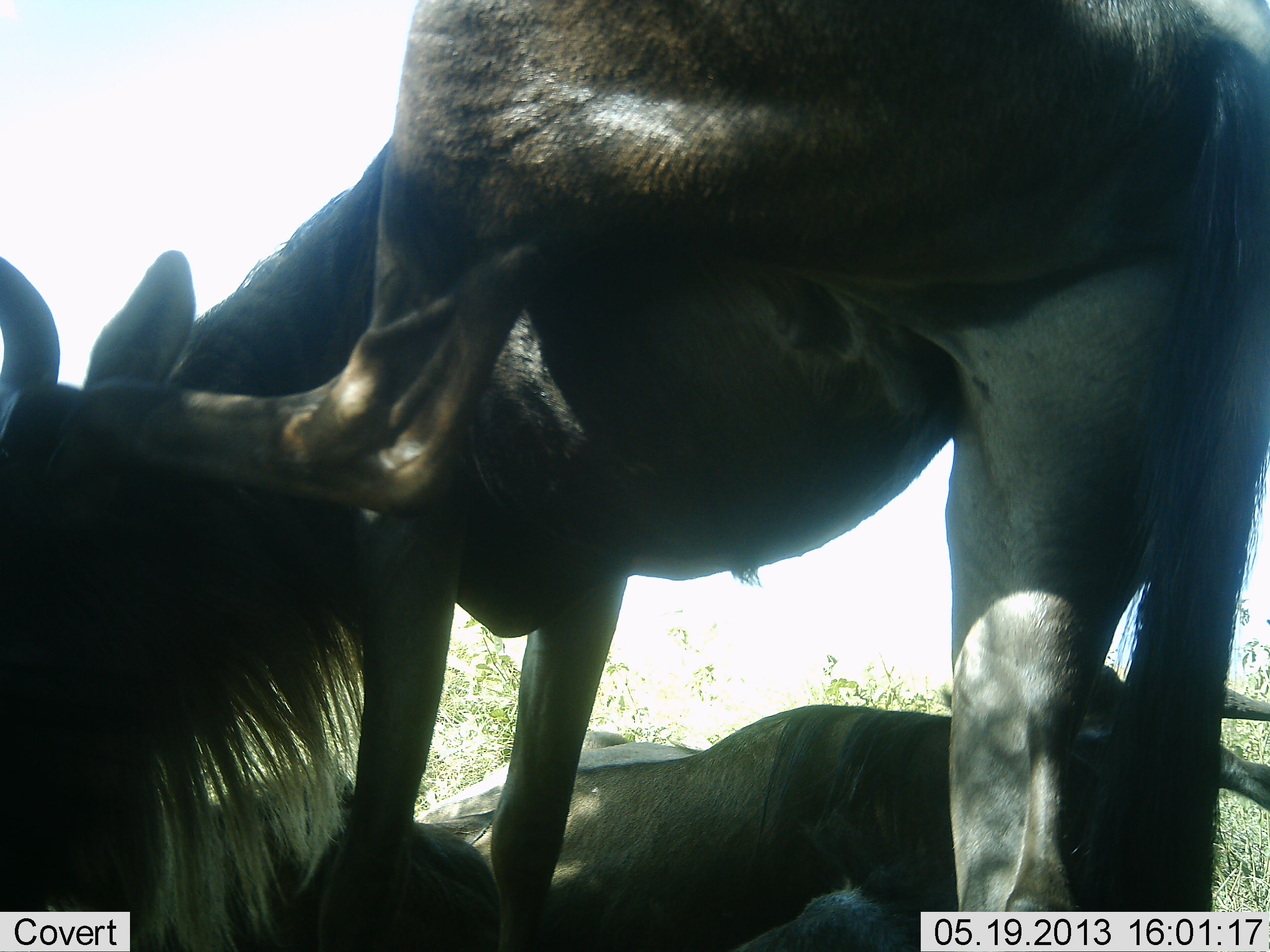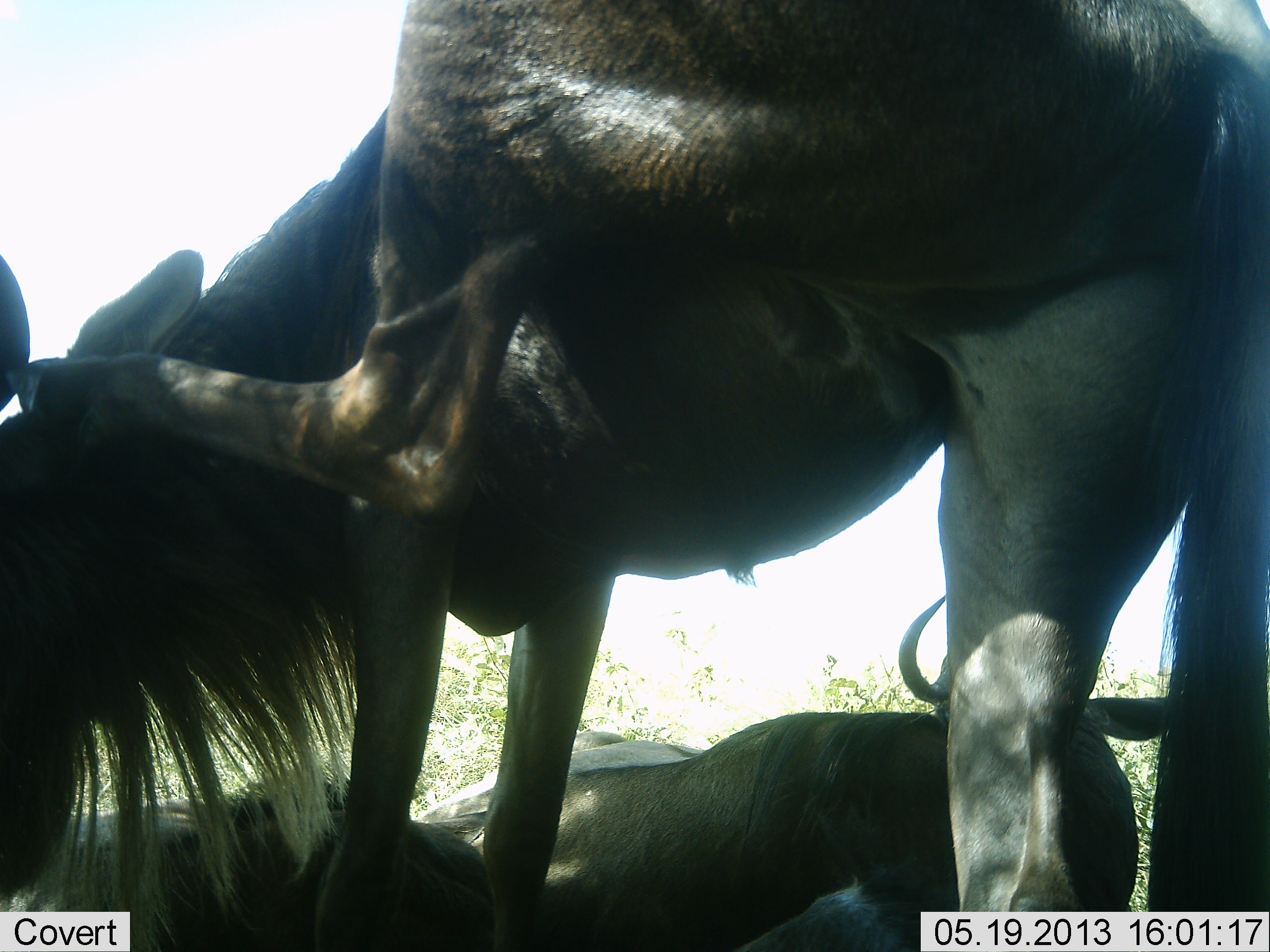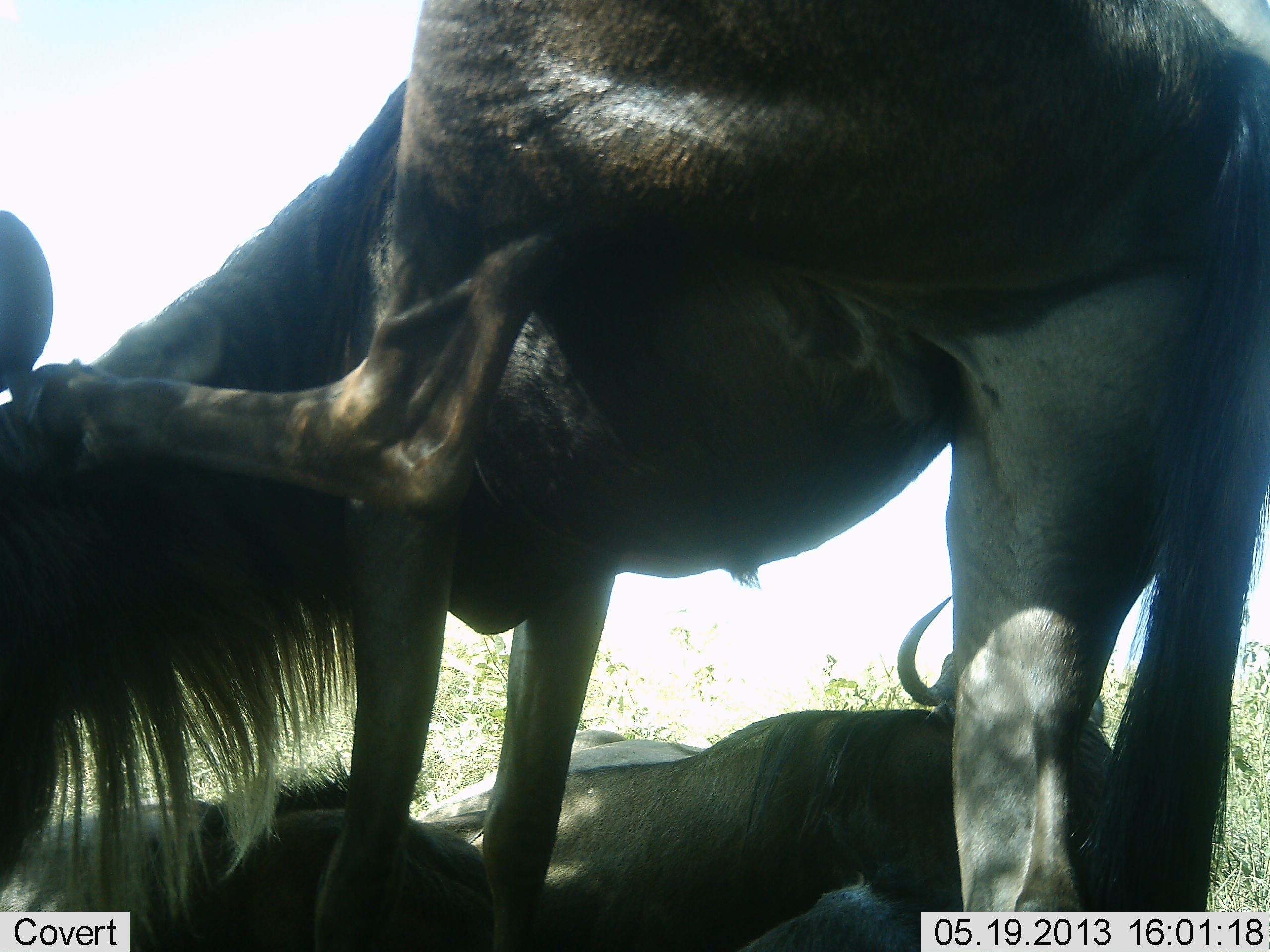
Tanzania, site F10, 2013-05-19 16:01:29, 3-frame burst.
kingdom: Animalia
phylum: Chordata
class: Mammalia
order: Artiodactyla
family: Bovidae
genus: Connochaetes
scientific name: Connochaetes taurinus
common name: blue wildebeest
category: wildebeest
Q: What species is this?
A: Wildebeest (blue wildebeest) (Connochaetes taurinus).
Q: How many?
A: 3.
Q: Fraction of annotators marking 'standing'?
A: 40%.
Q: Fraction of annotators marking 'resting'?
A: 90%.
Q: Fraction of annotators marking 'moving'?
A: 10%.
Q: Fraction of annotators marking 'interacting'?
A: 10%.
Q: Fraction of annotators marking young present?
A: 0%.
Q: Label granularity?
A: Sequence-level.